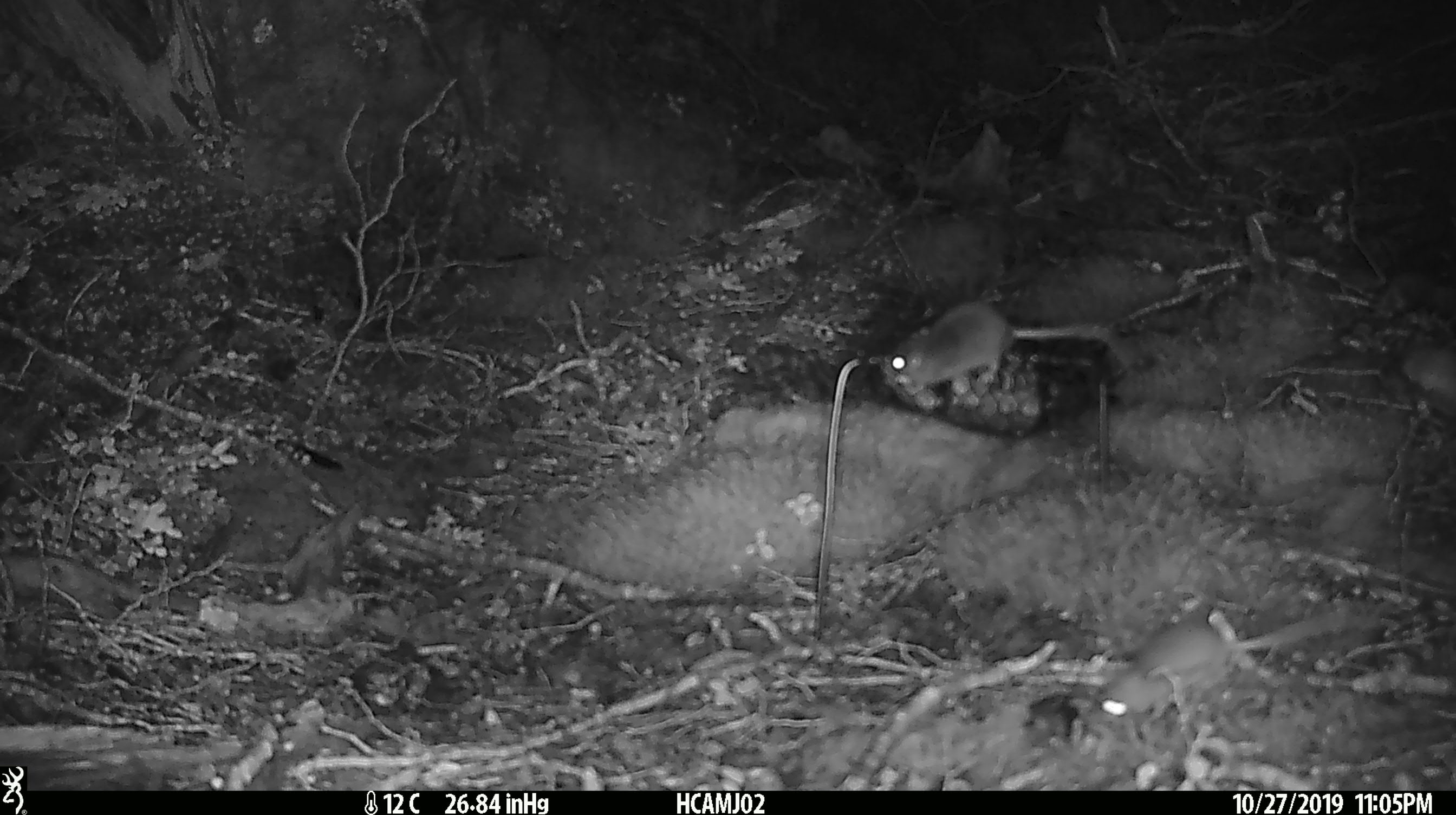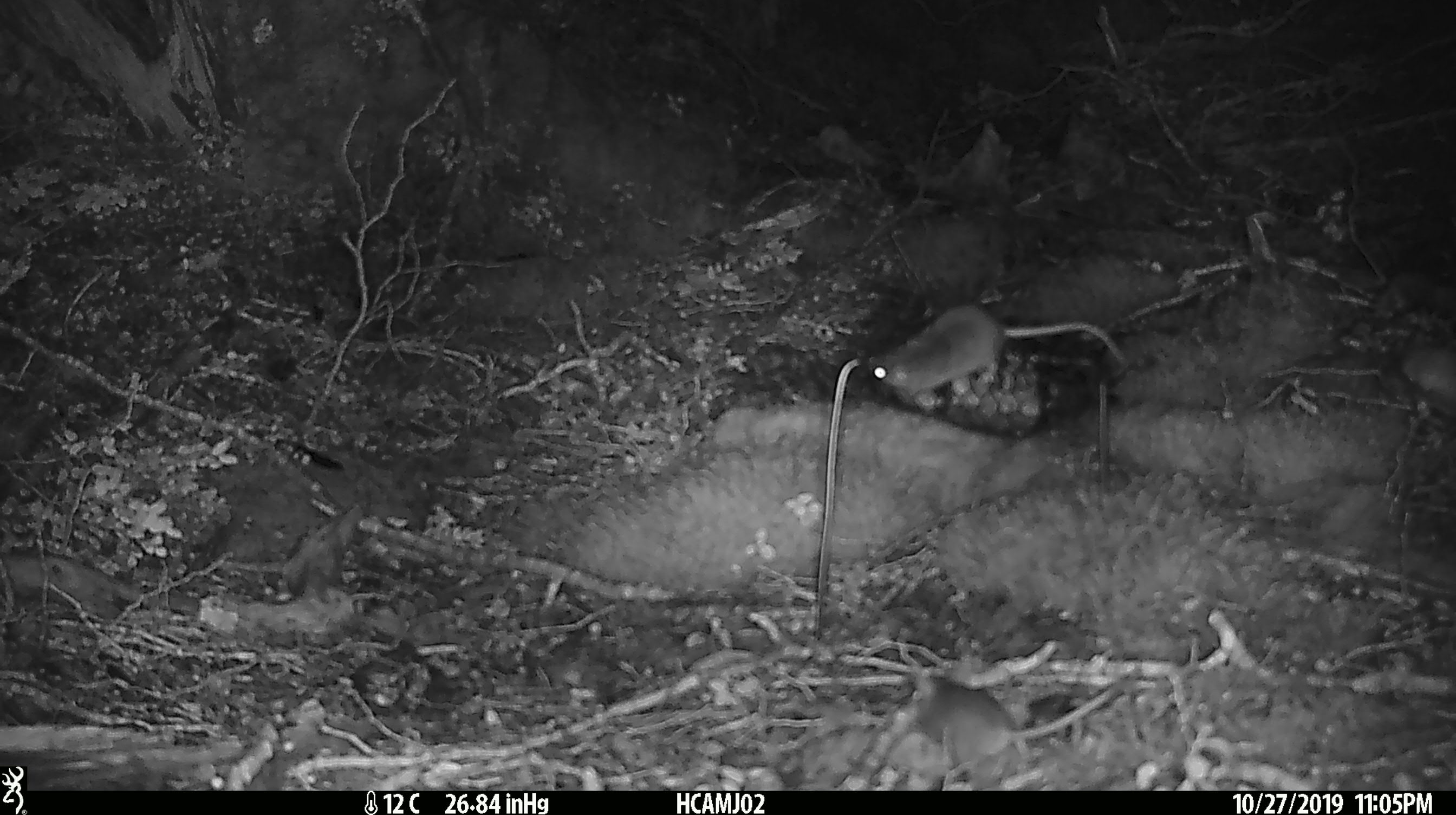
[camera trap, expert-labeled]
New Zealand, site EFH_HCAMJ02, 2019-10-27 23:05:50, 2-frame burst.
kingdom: Animalia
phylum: Chordata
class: Mammalia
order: Rodentia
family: Muridae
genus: Mus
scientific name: Mus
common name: mouse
Mouse (Mus).